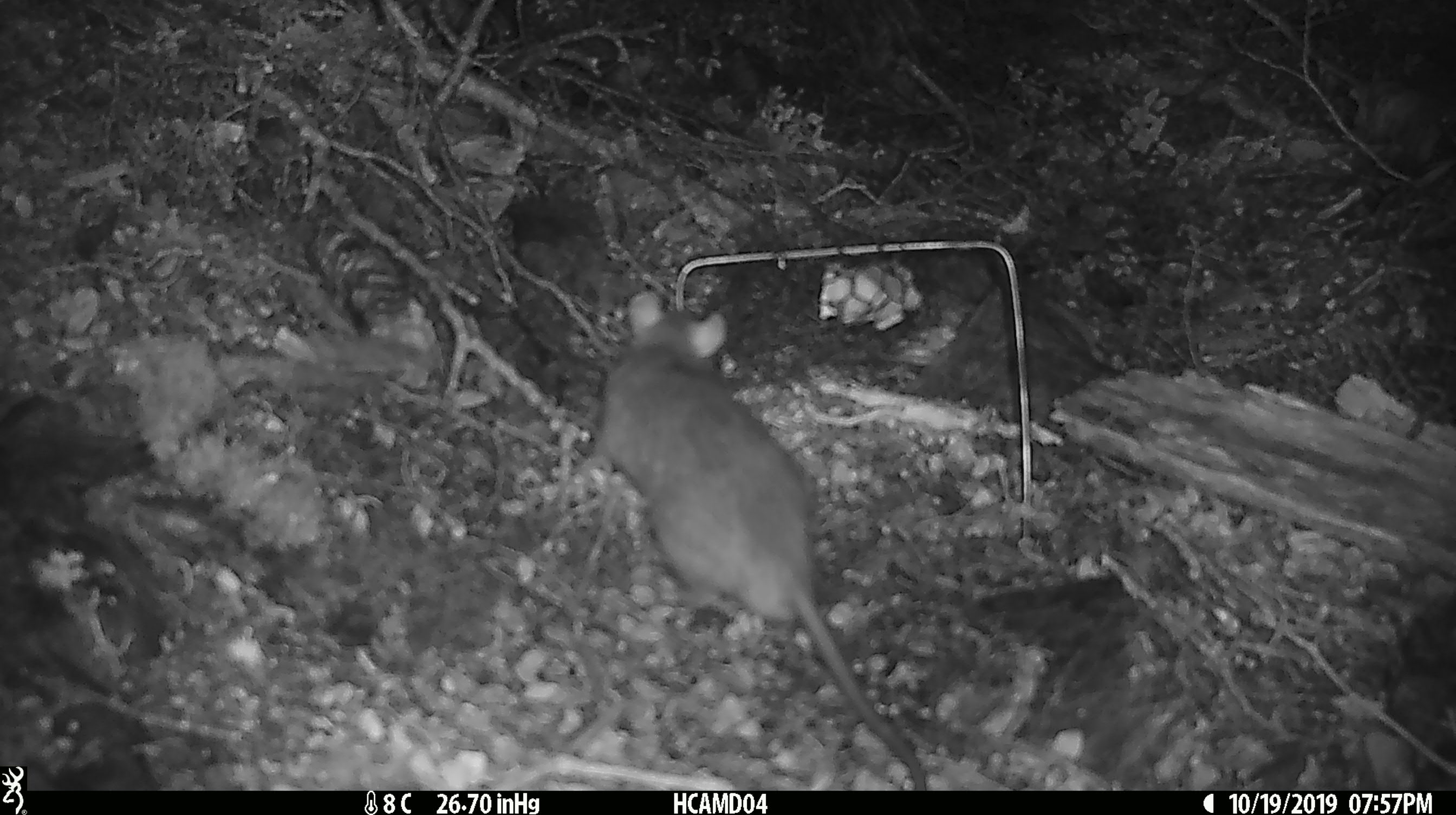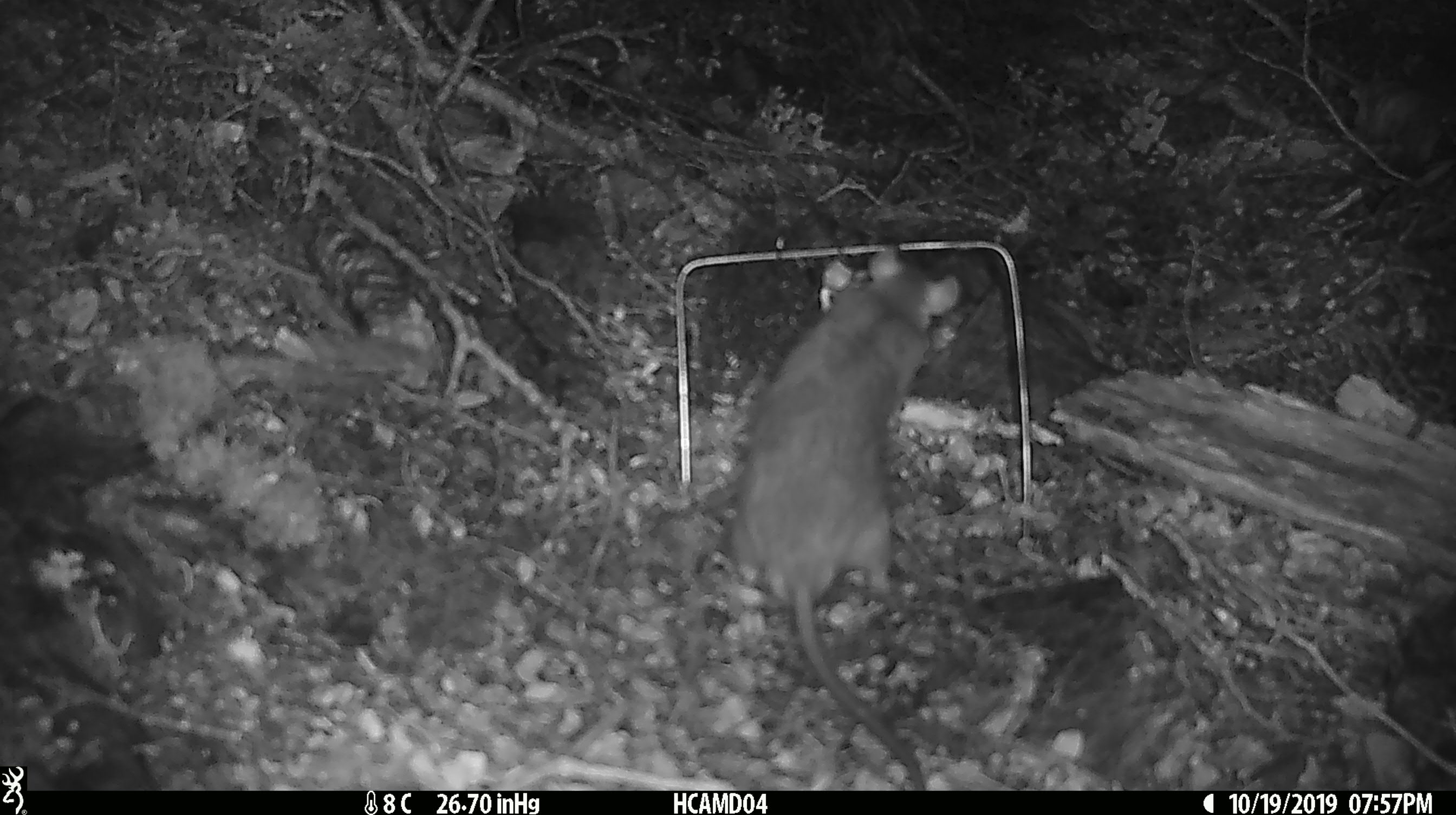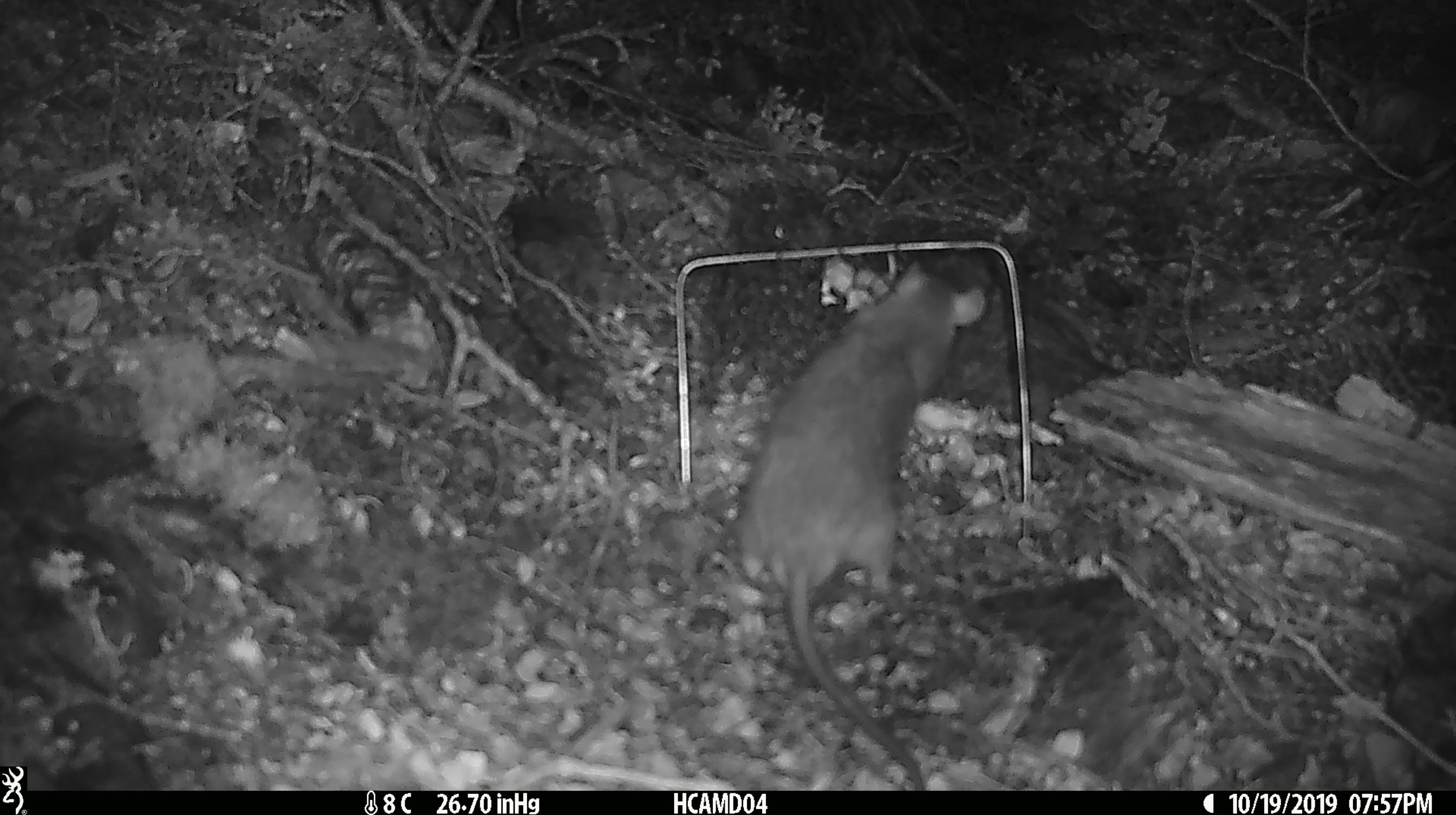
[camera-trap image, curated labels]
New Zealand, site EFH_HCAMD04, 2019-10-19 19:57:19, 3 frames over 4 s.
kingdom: Animalia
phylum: Chordata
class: Mammalia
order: Rodentia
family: Muridae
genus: Rattus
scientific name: Rattus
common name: rat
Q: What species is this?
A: Rat (Rattus).